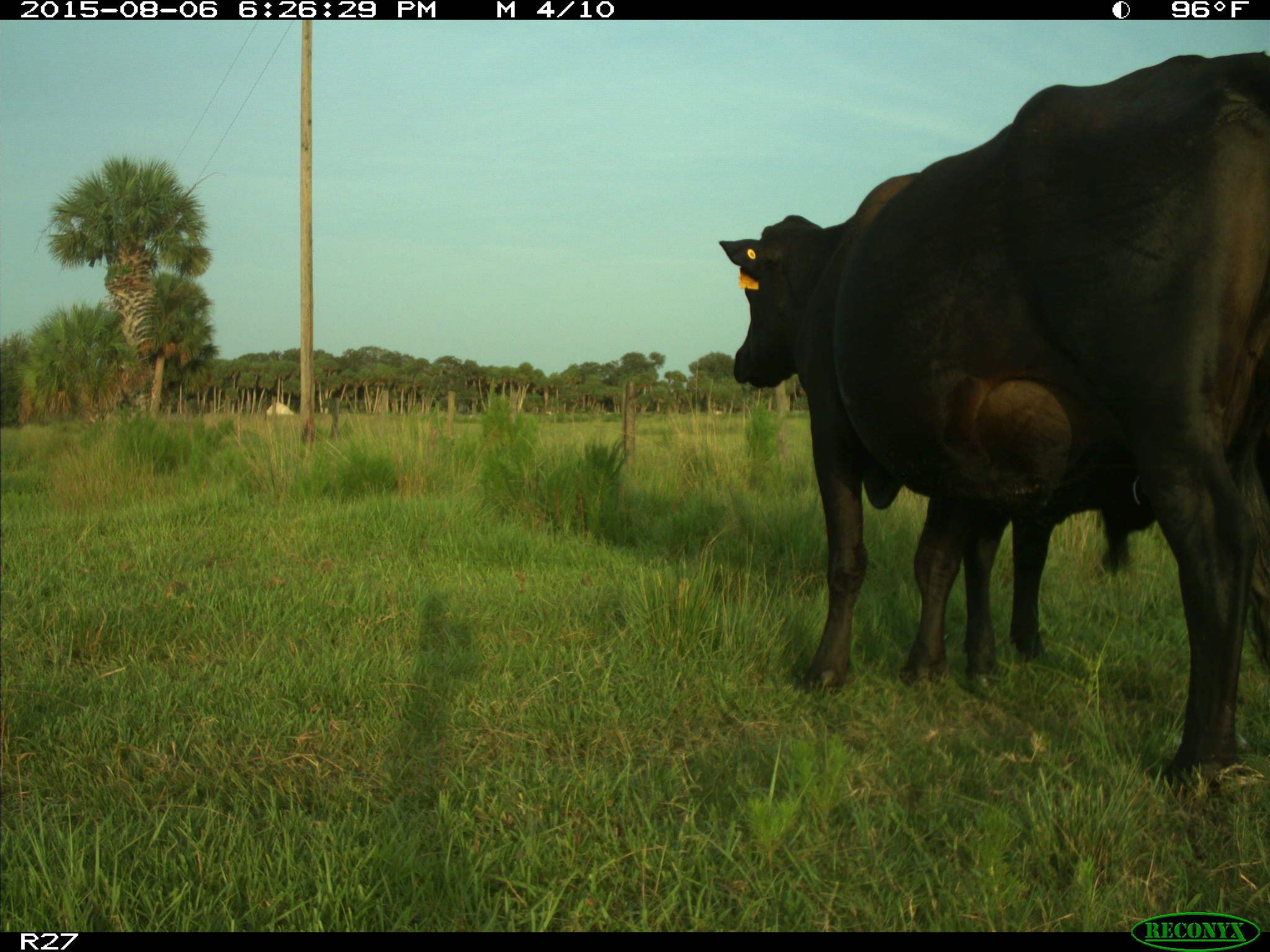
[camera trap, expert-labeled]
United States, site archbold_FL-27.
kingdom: Animalia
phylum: Chordata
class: Mammalia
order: Artiodactyla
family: Bovidae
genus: Bos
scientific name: Bos taurus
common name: domestic cow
Bos taurus (domestic cow).